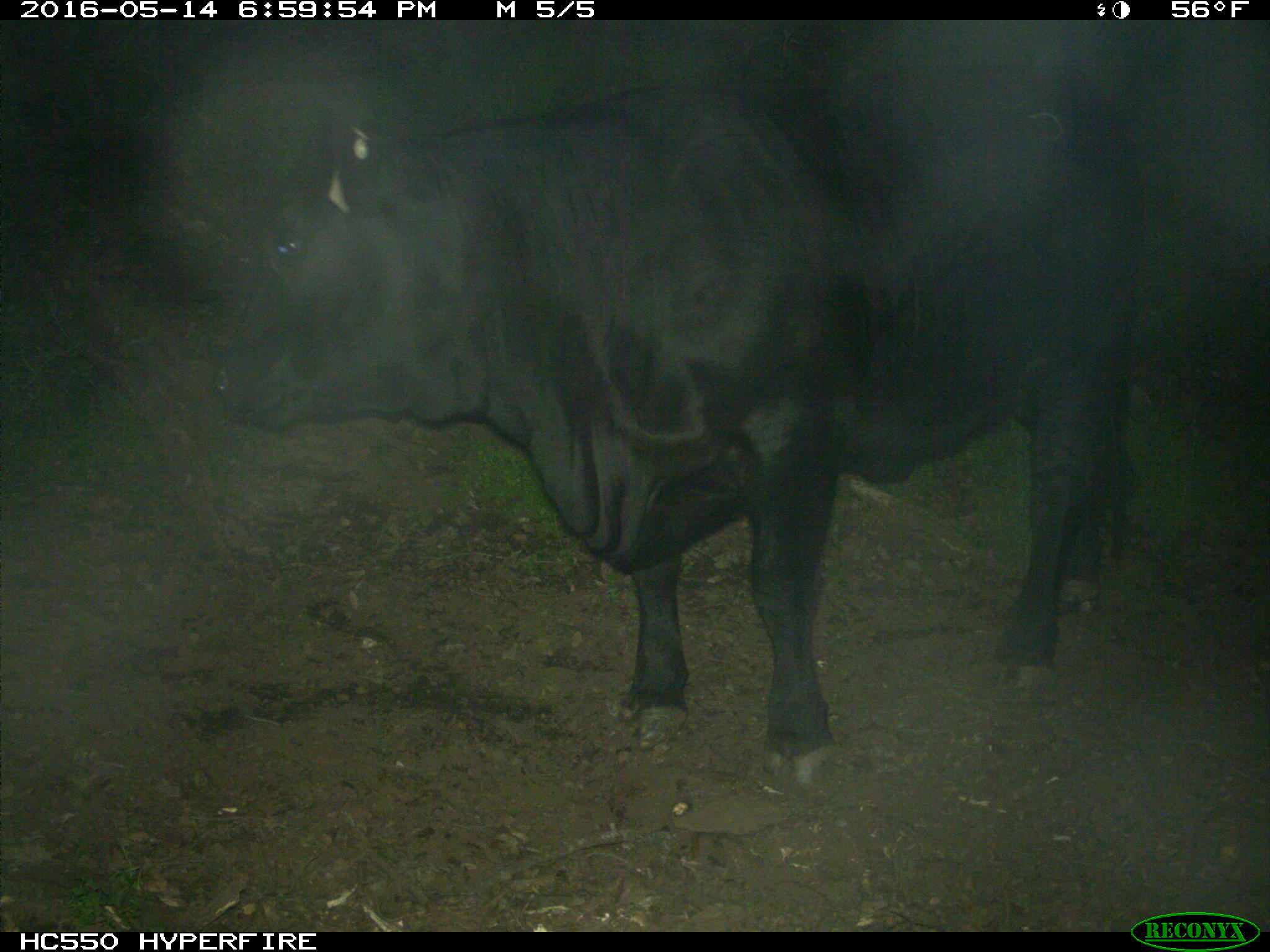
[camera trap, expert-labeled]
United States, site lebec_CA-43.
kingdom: Animalia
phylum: Chordata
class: Mammalia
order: Artiodactyla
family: Bovidae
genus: Bos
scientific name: Bos taurus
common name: domestic cow